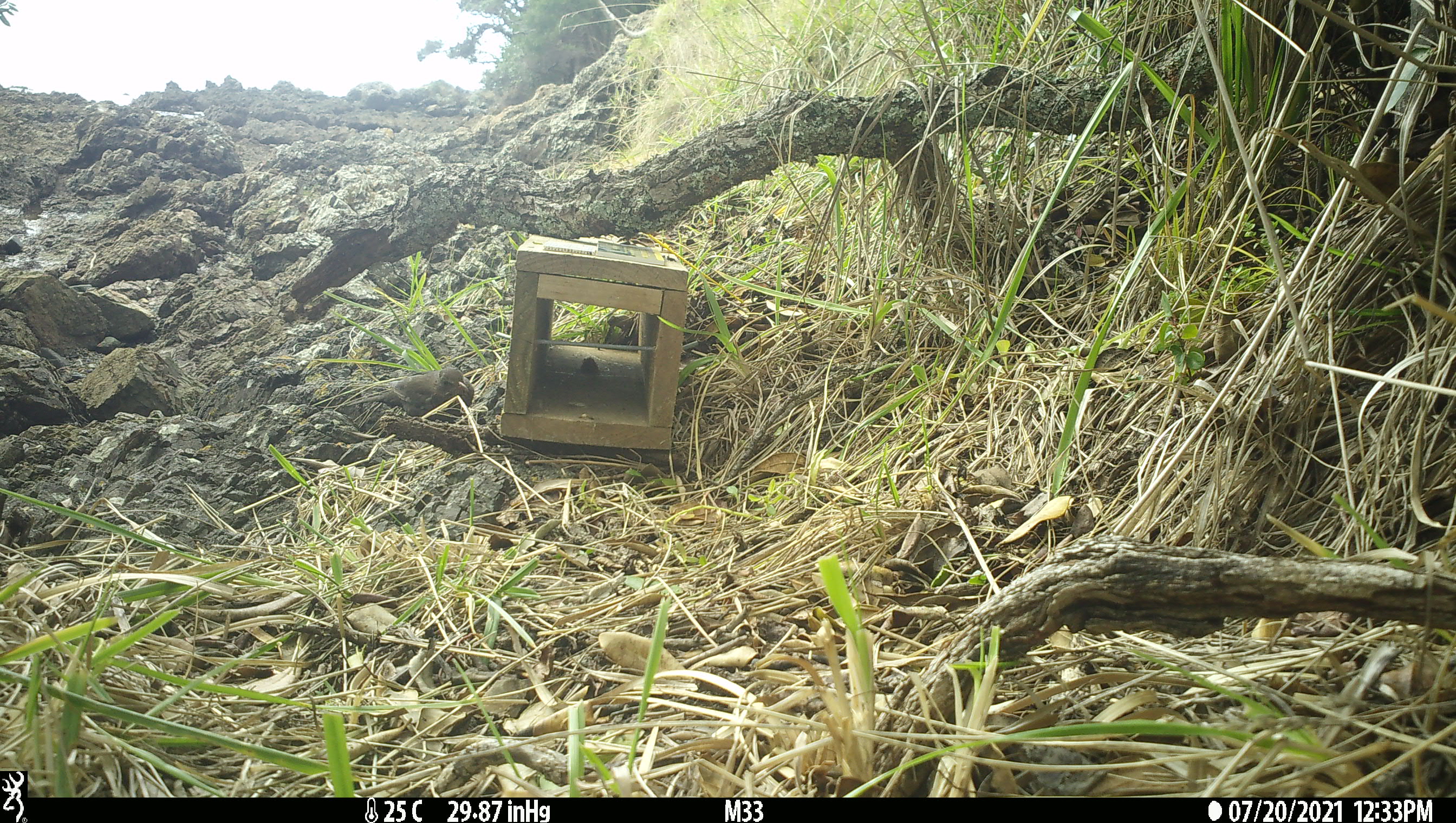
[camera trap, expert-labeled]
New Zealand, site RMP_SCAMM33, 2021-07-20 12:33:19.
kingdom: Animalia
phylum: Chordata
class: Aves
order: Passeriformes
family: Turdidae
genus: Turdus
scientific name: Turdus merula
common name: eurasian blackbird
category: blackbird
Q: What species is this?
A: Blackbird (eurasian blackbird) (Turdus merula).